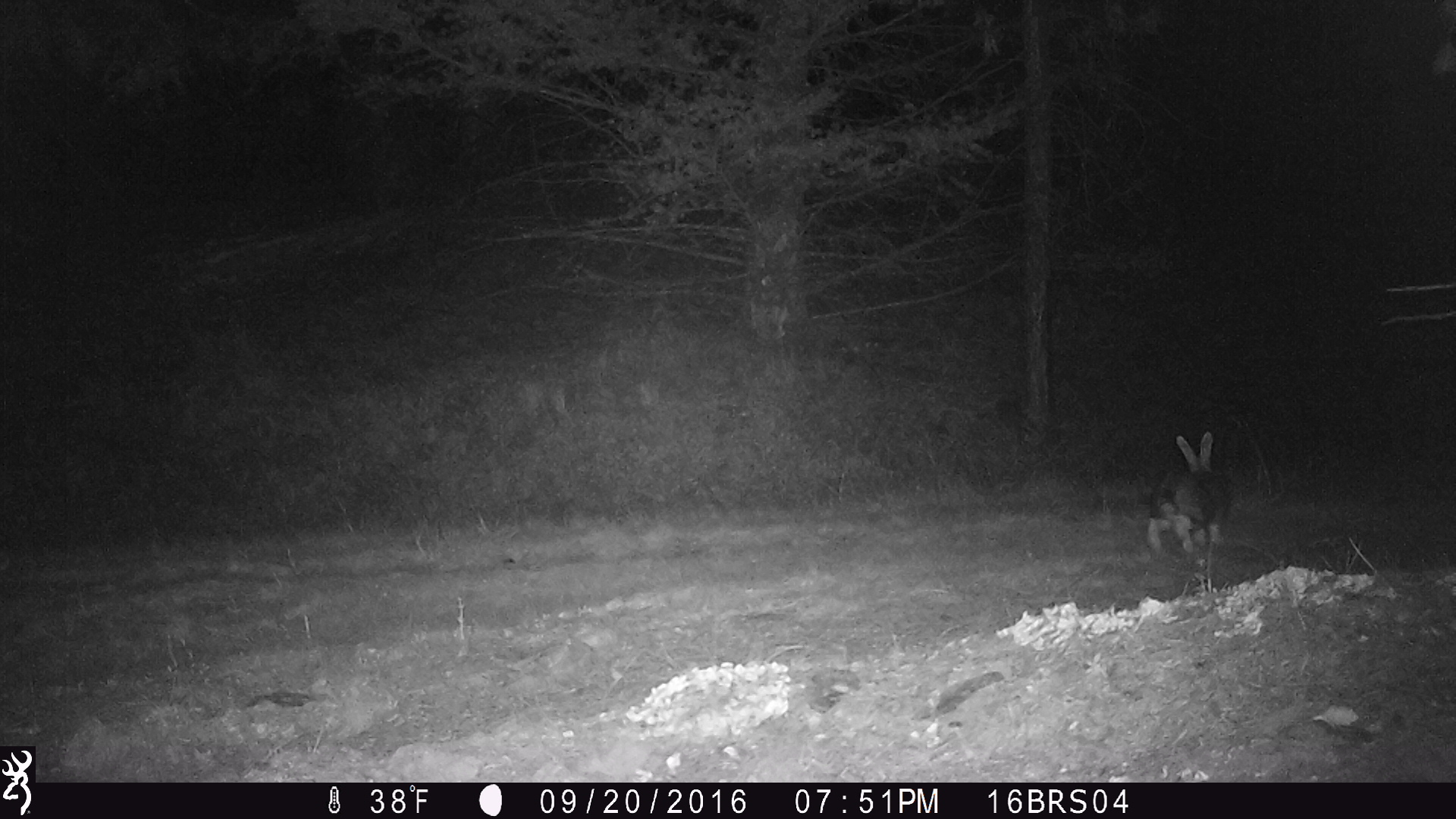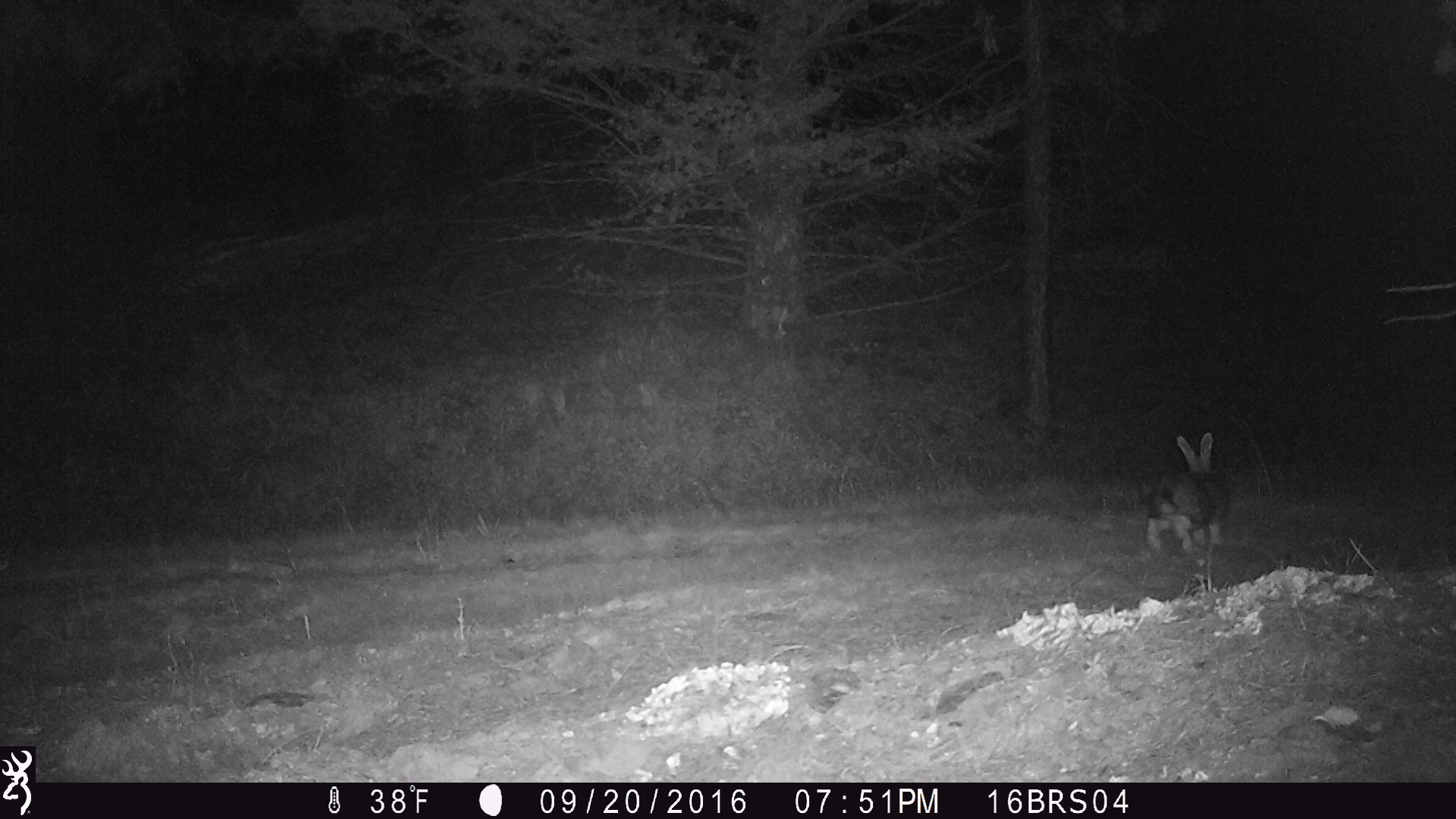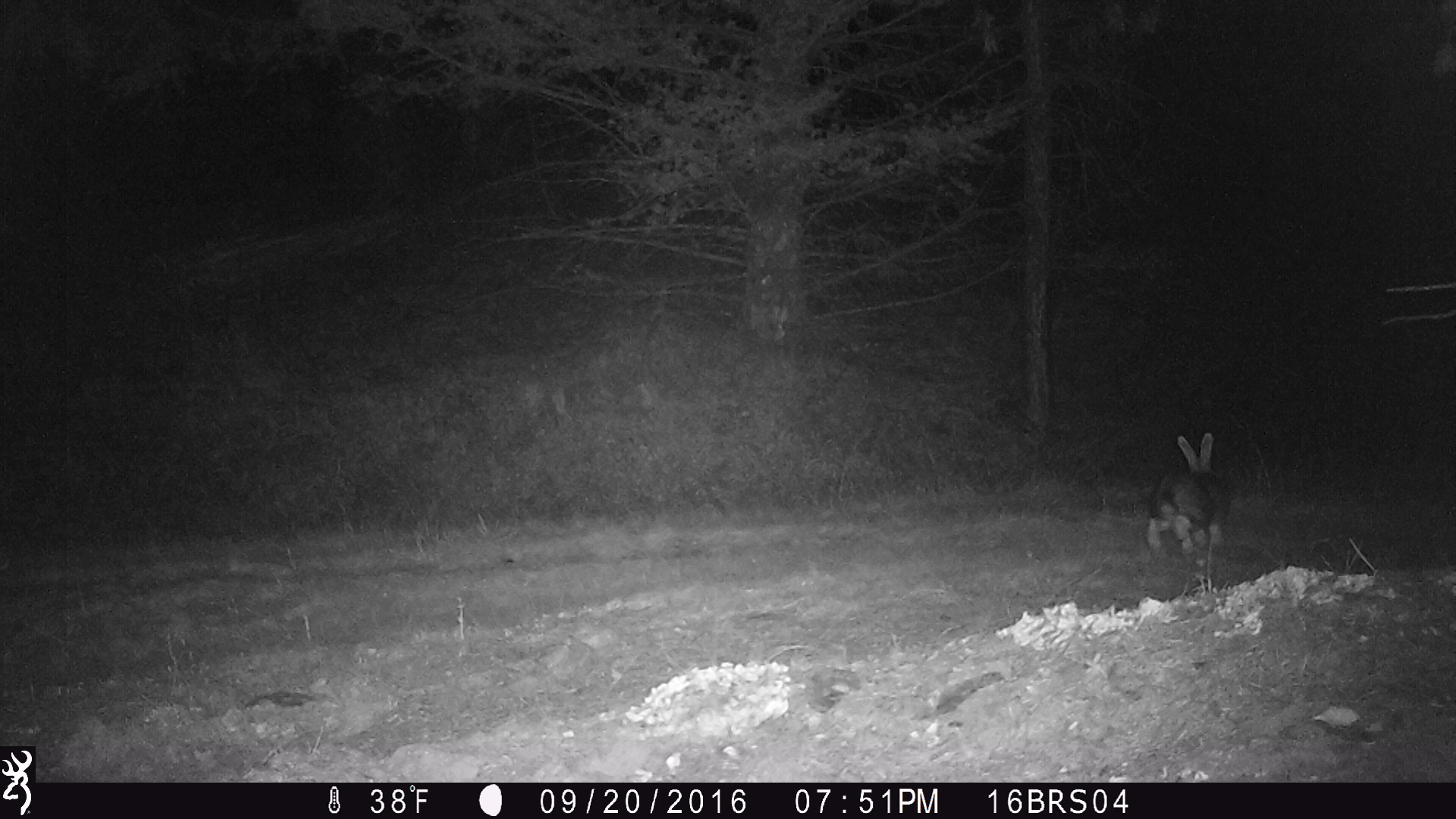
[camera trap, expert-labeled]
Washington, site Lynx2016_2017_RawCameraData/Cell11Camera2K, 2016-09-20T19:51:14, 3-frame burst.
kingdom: Animalia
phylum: Chordata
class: Mammalia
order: Lagomorpha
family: Leporidae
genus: Lepus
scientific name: Lepus americanus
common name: snowshoe hare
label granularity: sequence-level